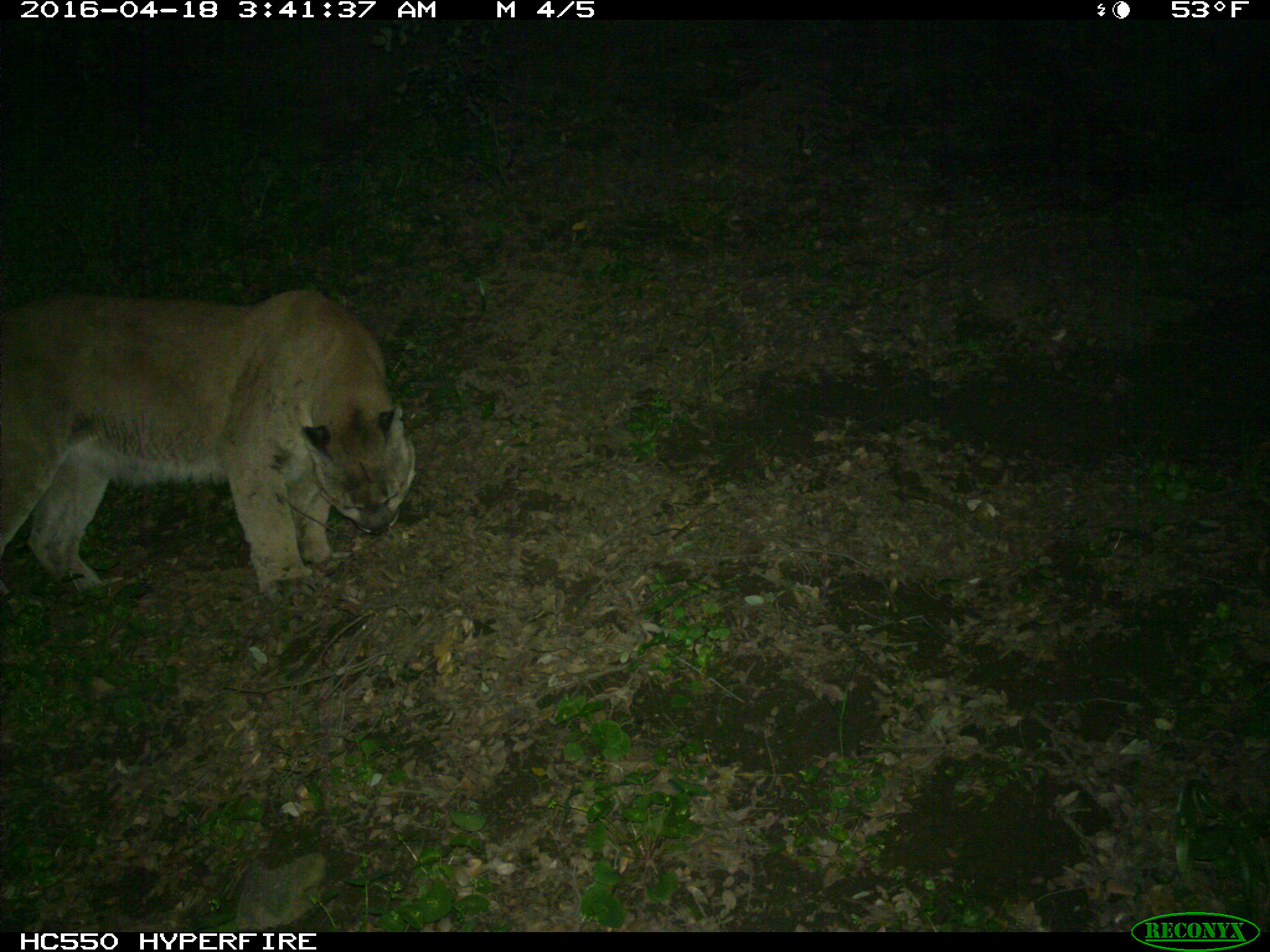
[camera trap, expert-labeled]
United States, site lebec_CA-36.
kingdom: Animalia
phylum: Chordata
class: Mammalia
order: Carnivora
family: Felidae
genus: Puma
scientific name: Puma concolor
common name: mountain lion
Puma concolor (mountain lion).